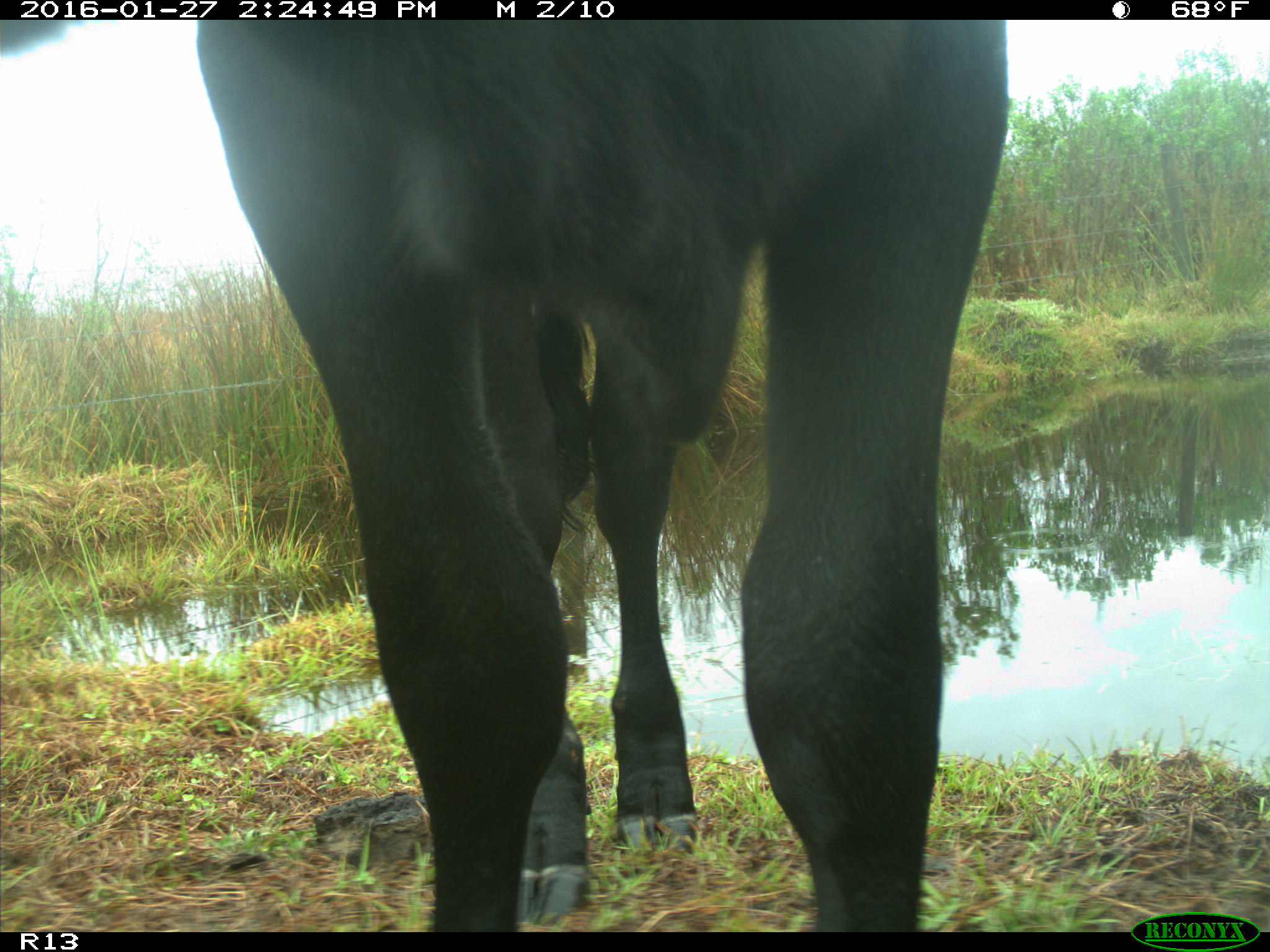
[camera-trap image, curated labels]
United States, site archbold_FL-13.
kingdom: Animalia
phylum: Chordata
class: Mammalia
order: Artiodactyla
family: Bovidae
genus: Bos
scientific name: Bos taurus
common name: domestic cow